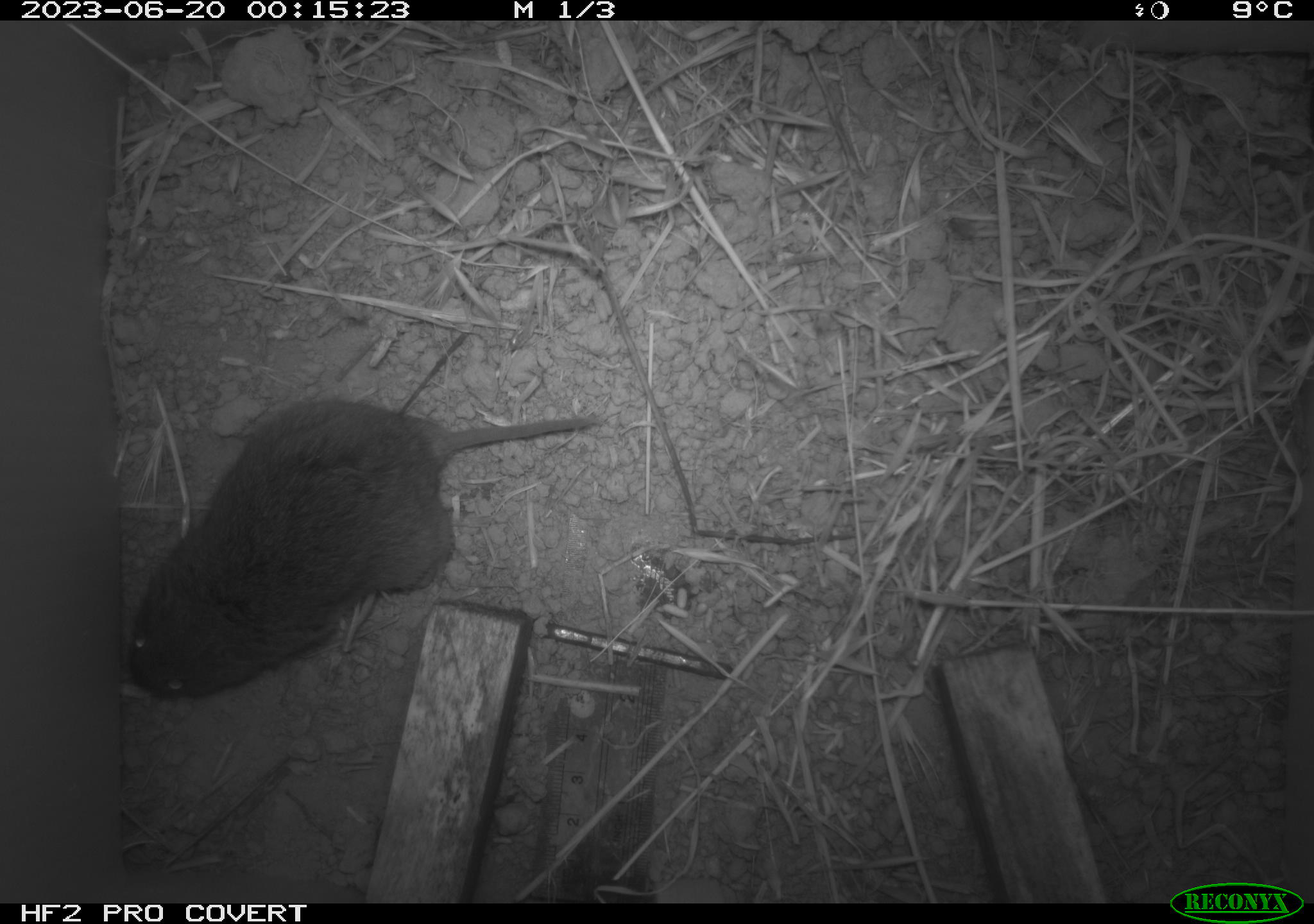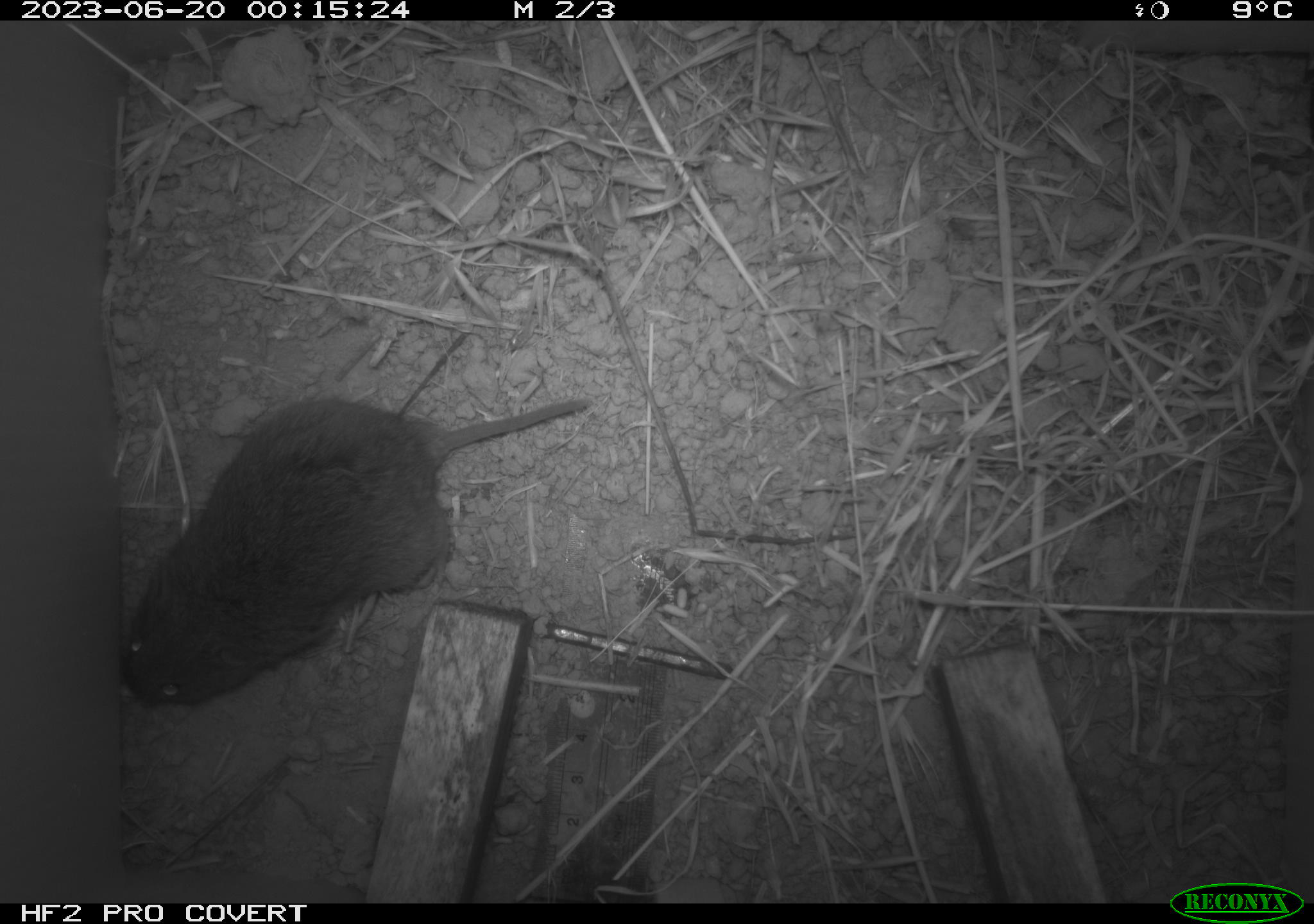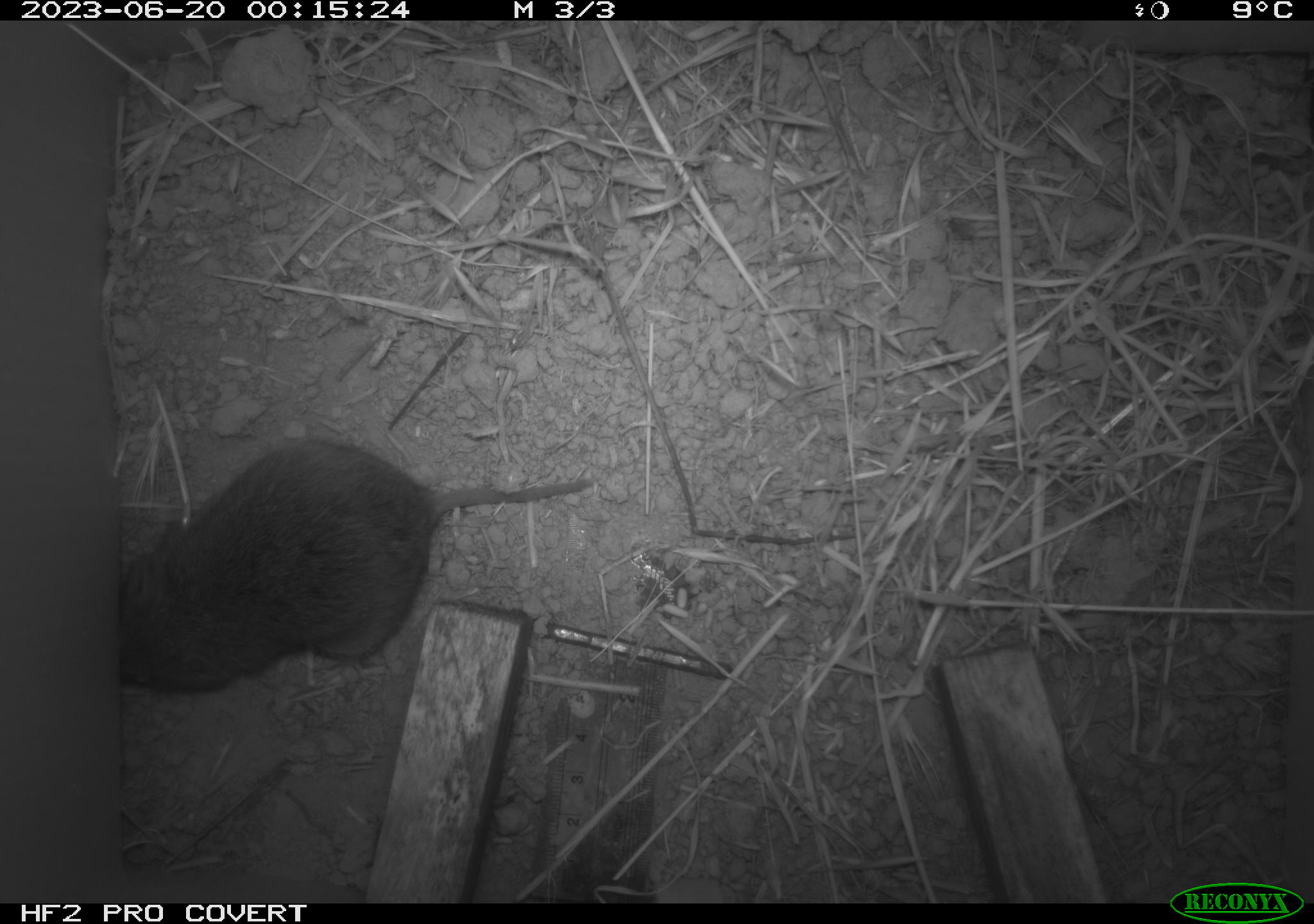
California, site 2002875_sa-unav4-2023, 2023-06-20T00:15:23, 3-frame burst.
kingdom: Animalia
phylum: Chordata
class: Mammalia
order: Rodentia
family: Cricetidae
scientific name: Arvicolinae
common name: voles, lemmings, and muskrats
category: arvicolinae subfamily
Arvicolinae subfamily (voles, lemmings, and muskrats) (Arvicolinae).